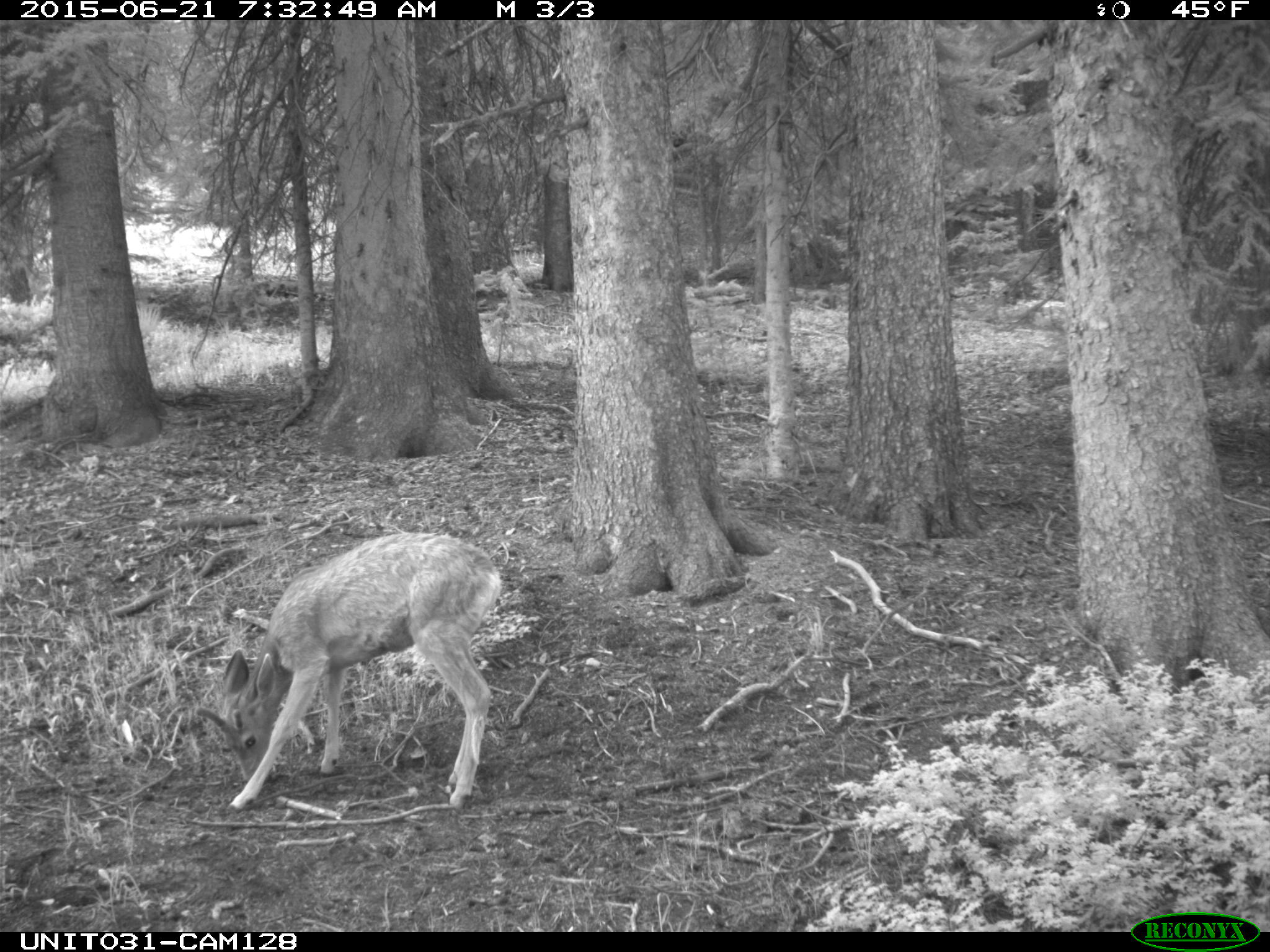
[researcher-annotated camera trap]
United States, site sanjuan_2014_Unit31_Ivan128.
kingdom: Animalia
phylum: Chordata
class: Mammalia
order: Artiodactyla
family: Cervidae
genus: Odocoileus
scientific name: Odocoileus hemionus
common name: mule deer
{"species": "Odocoileus hemionus (mule deer)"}